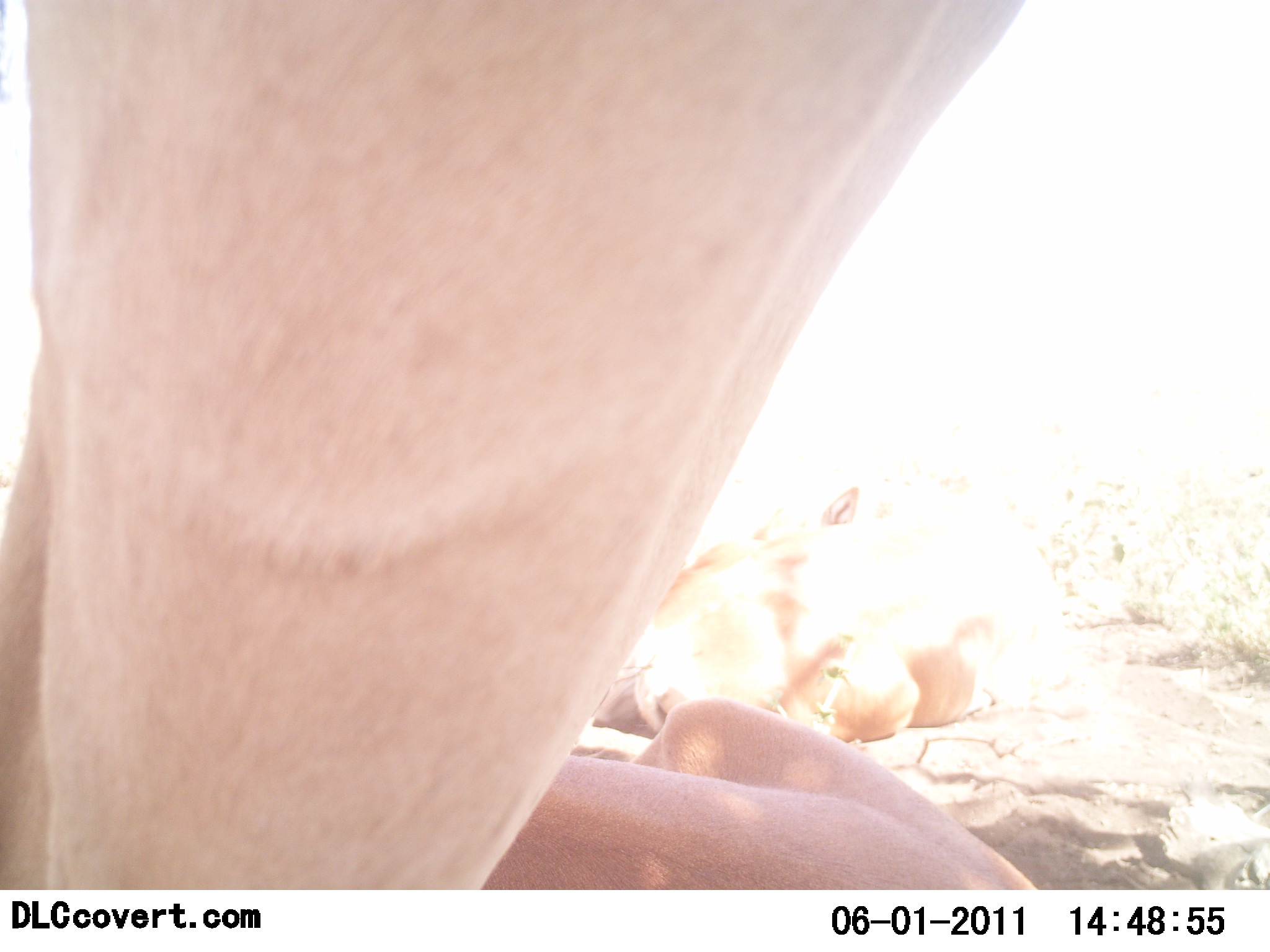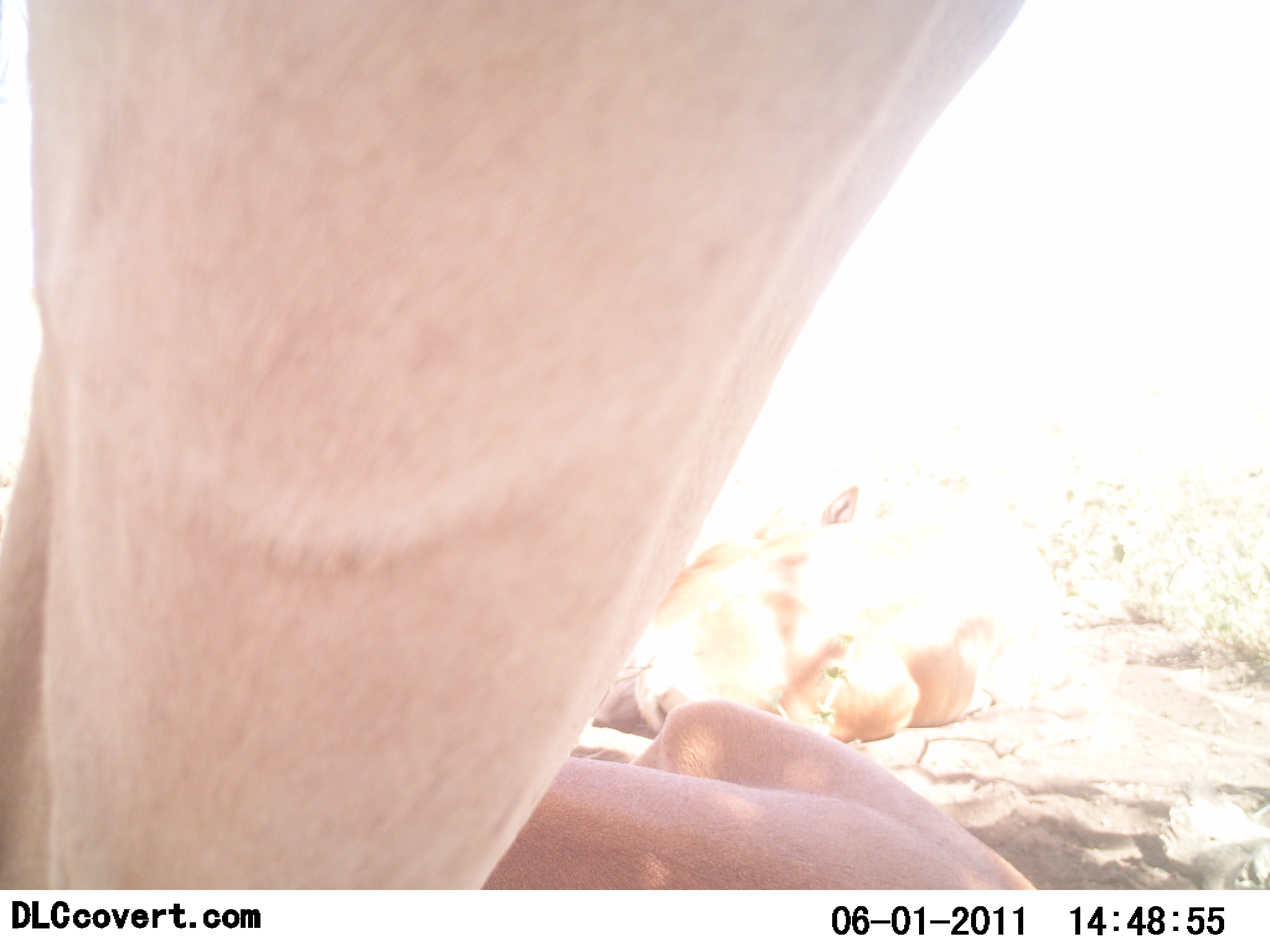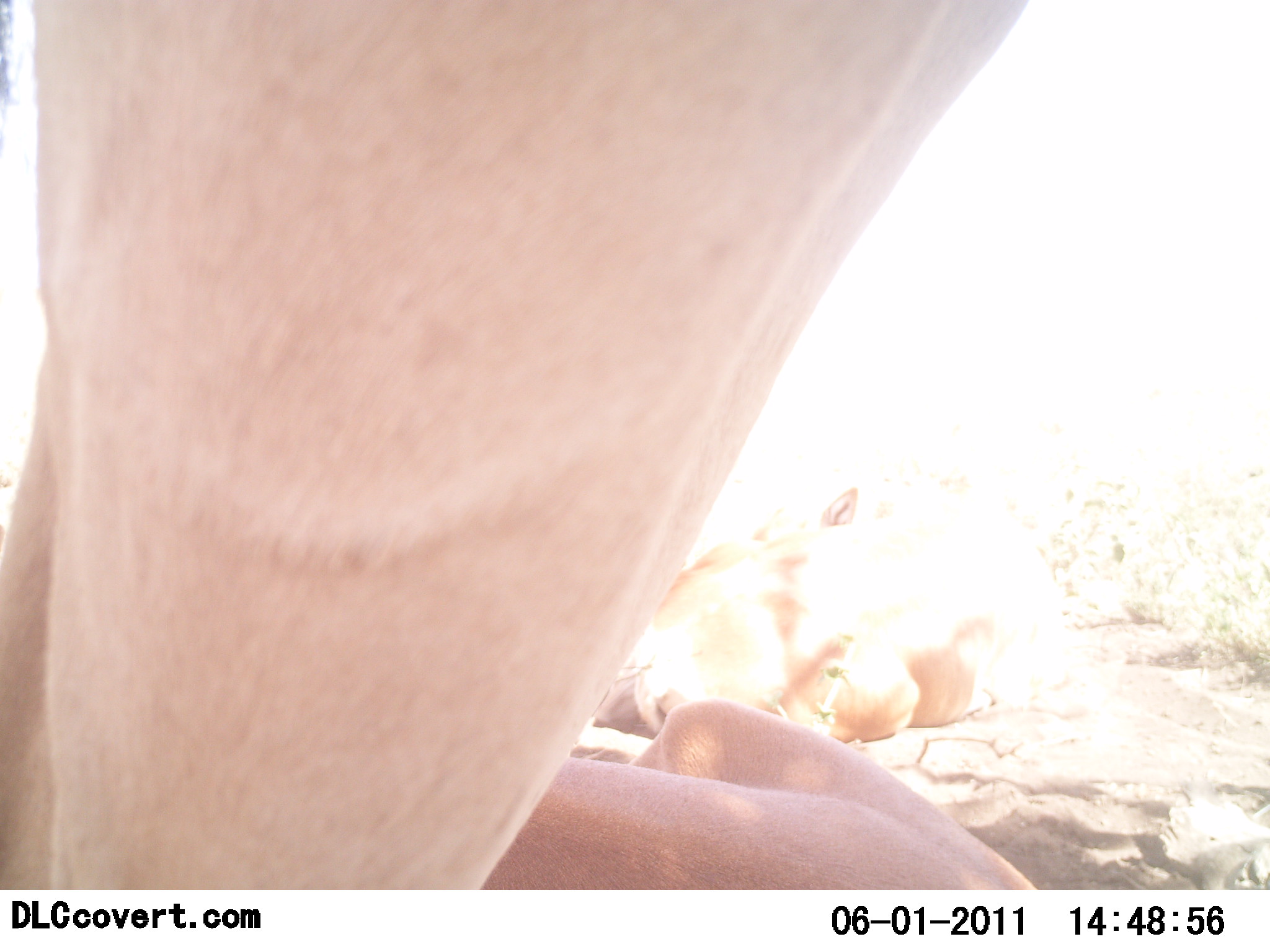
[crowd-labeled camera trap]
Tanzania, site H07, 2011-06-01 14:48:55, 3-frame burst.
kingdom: Animalia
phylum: Chordata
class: Mammalia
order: Artiodactyla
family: Bovidae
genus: Alcelaphus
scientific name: Alcelaphus buselaphus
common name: hartebeest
Hartebeest (Alcelaphus buselaphus), count 2. Behavior (volunteer vote fractions): standing 80%, resting 80%, moving 0%, interacting 0%. Young present (vote fraction): 0%. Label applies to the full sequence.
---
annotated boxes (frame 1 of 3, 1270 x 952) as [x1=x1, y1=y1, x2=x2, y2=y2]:
animal: [x1=1, y1=0, x2=1042, y2=891]; [x1=604, y1=477, x2=1027, y2=745]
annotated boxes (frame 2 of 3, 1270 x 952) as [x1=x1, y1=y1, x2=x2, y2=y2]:
animal: [x1=1, y1=0, x2=1051, y2=889]; [x1=593, y1=484, x2=1071, y2=745]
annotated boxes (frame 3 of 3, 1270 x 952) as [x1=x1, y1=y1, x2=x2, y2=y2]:
animal: [x1=1, y1=0, x2=1050, y2=891]; [x1=596, y1=484, x2=1065, y2=743]